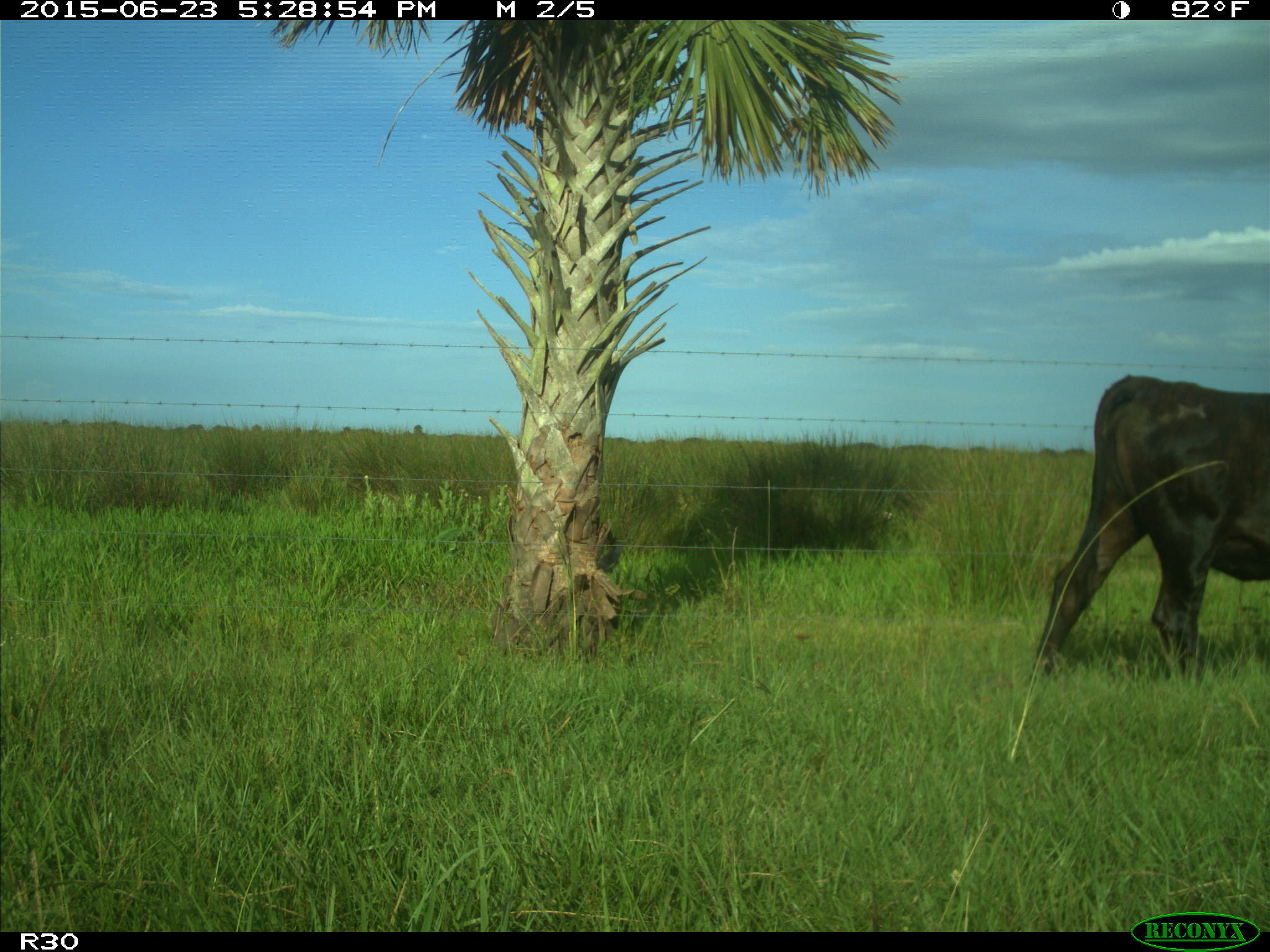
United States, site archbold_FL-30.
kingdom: Animalia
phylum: Chordata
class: Mammalia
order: Artiodactyla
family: Bovidae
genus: Bos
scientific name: Bos taurus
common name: domestic cow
Bos taurus (domestic cow).